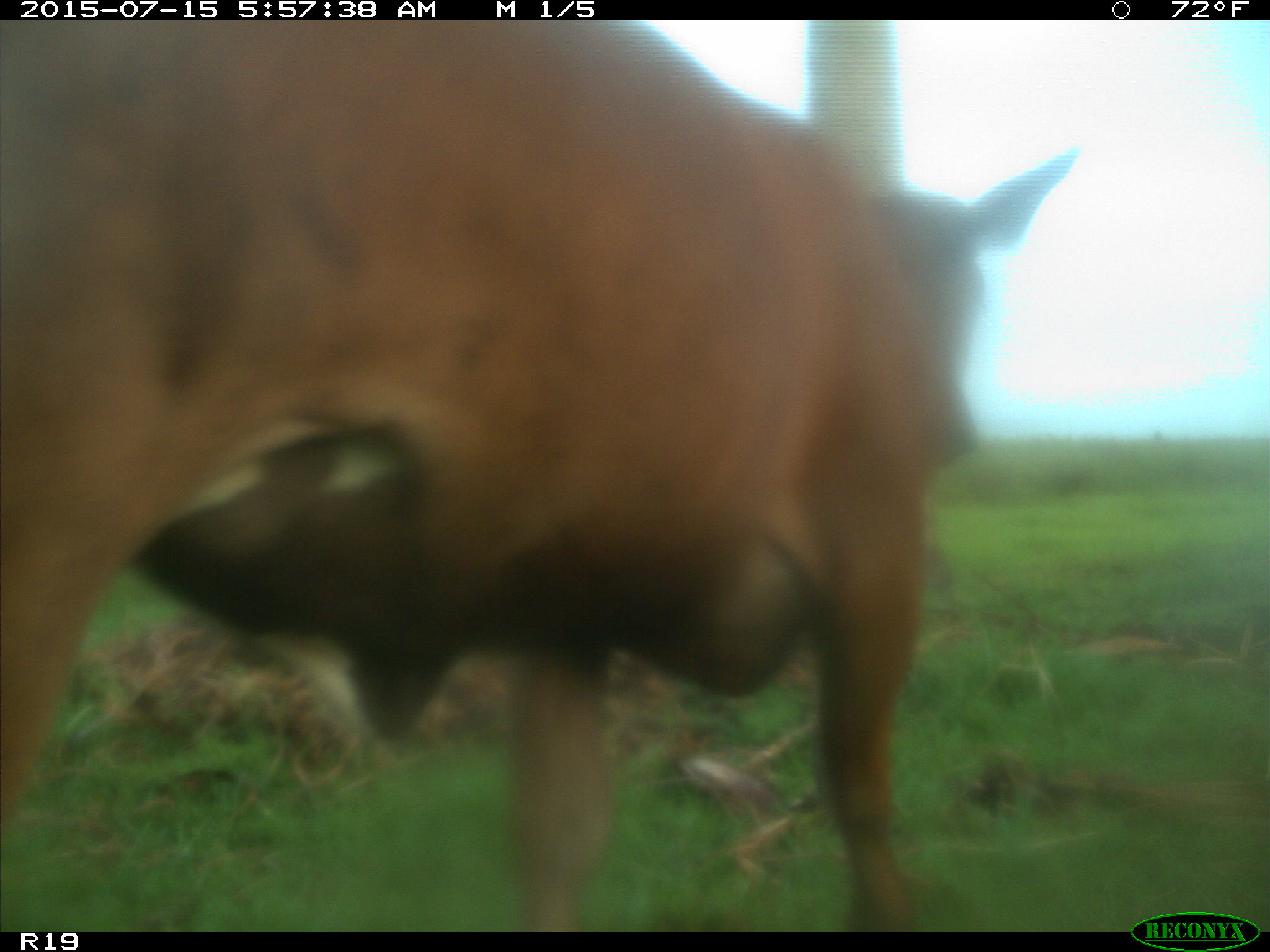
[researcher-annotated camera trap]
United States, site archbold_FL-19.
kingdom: Animalia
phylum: Chordata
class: Mammalia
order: Artiodactyla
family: Bovidae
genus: Bos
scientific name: Bos taurus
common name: domestic cow